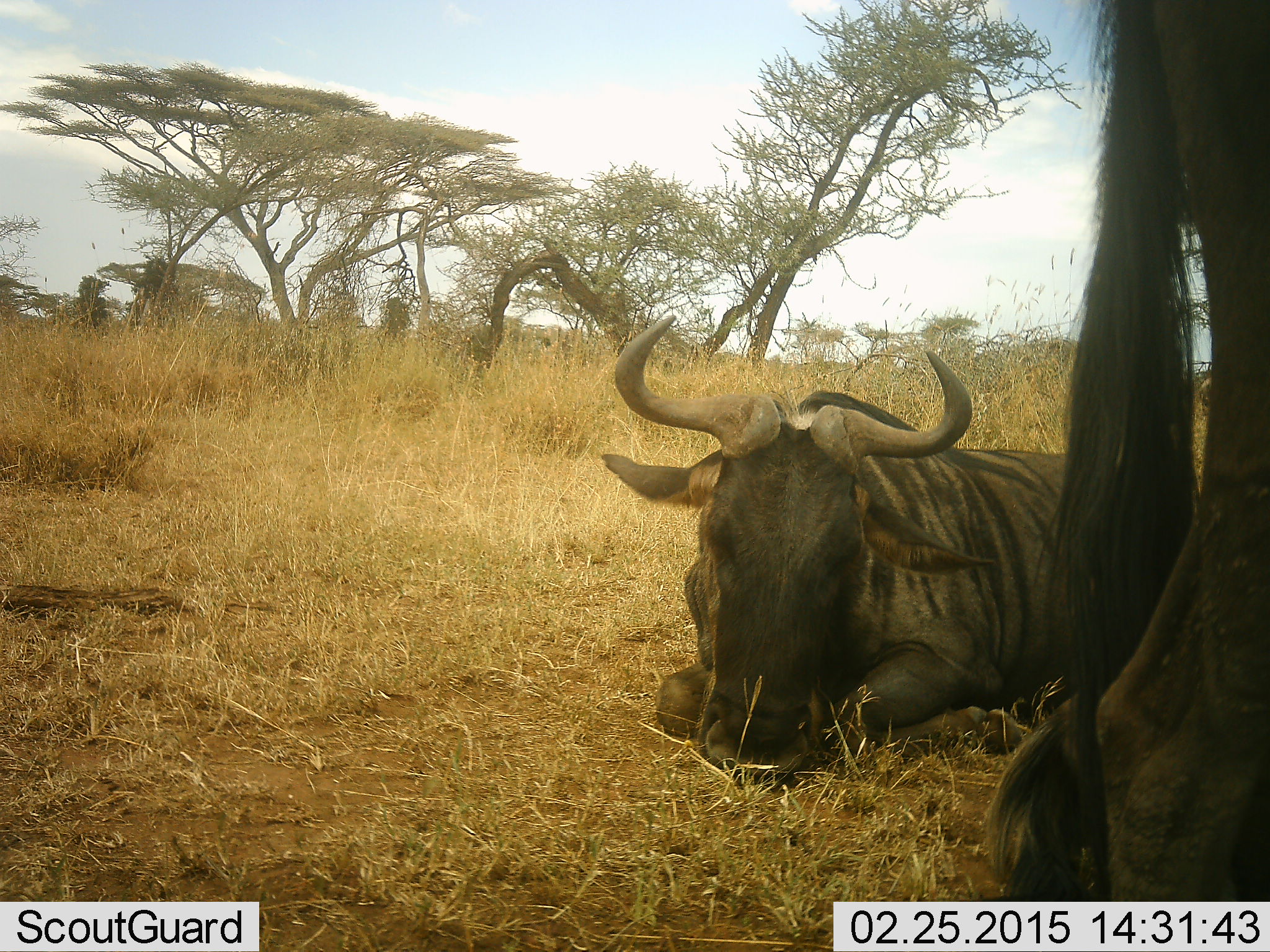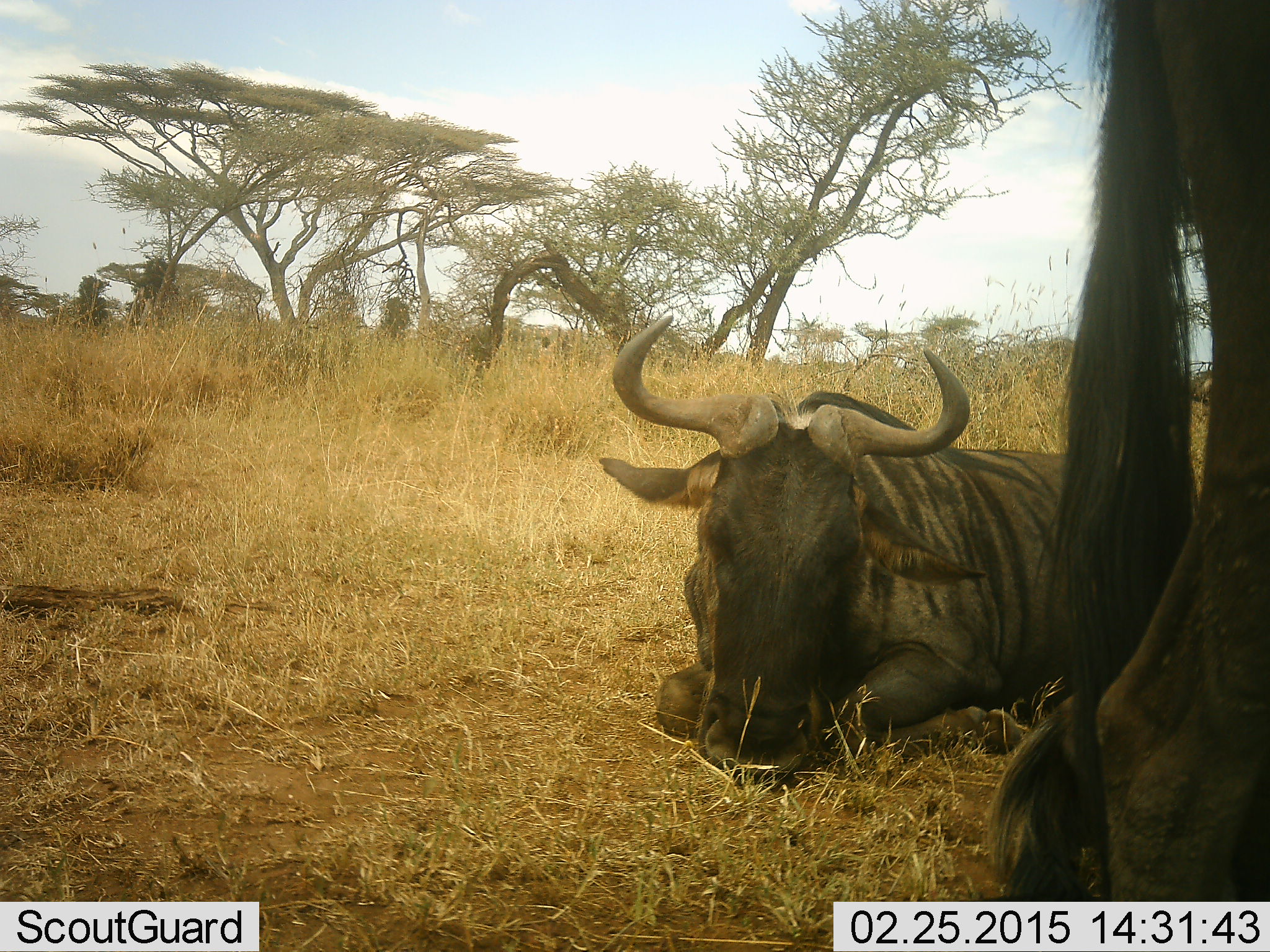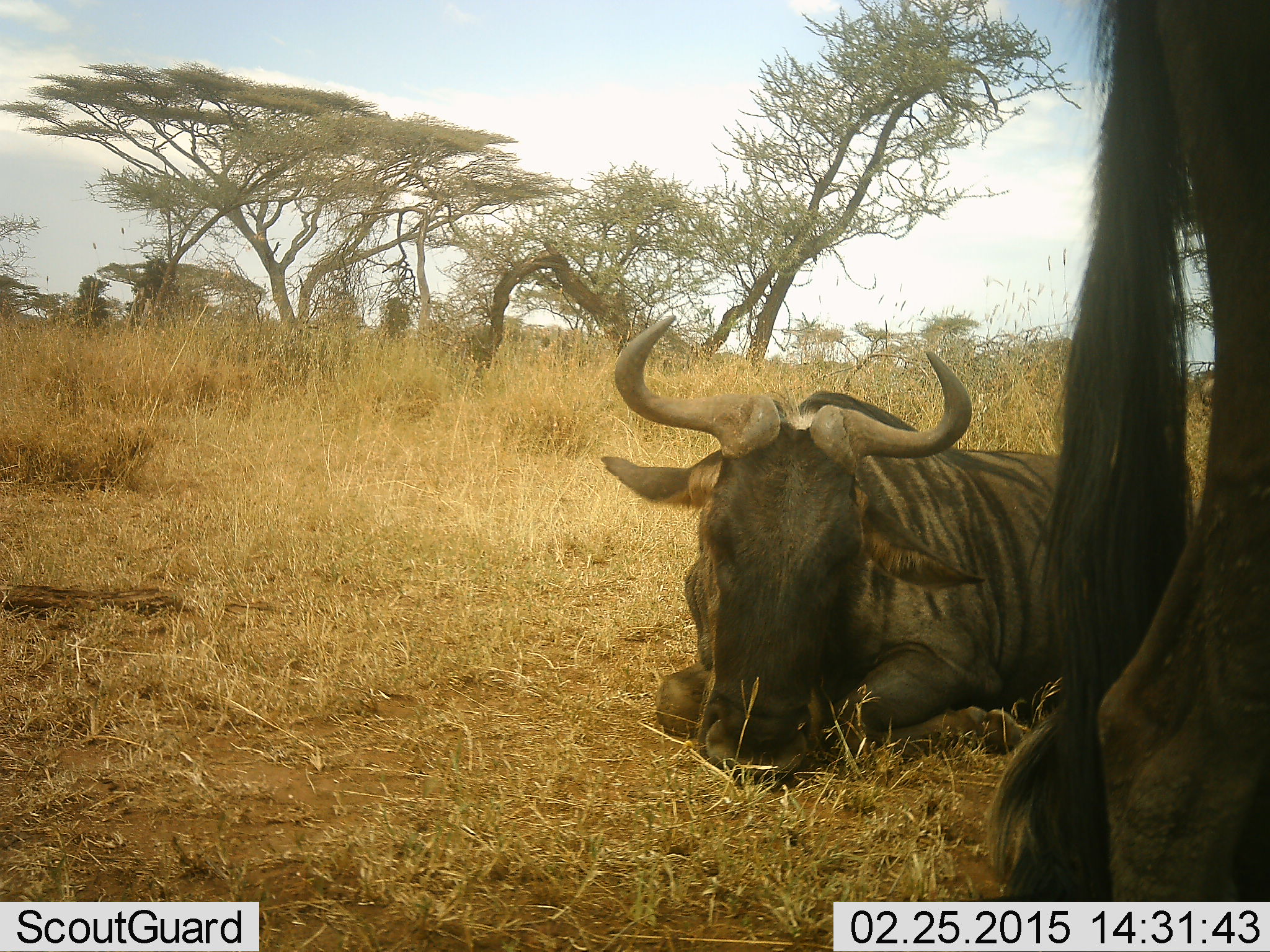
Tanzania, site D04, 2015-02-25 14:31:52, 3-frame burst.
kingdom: Animalia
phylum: Chordata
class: Mammalia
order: Artiodactyla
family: Bovidae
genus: Connochaetes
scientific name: Connochaetes taurinus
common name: blue wildebeest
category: wildebeest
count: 2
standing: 60%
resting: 100%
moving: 0%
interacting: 0%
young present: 0%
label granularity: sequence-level